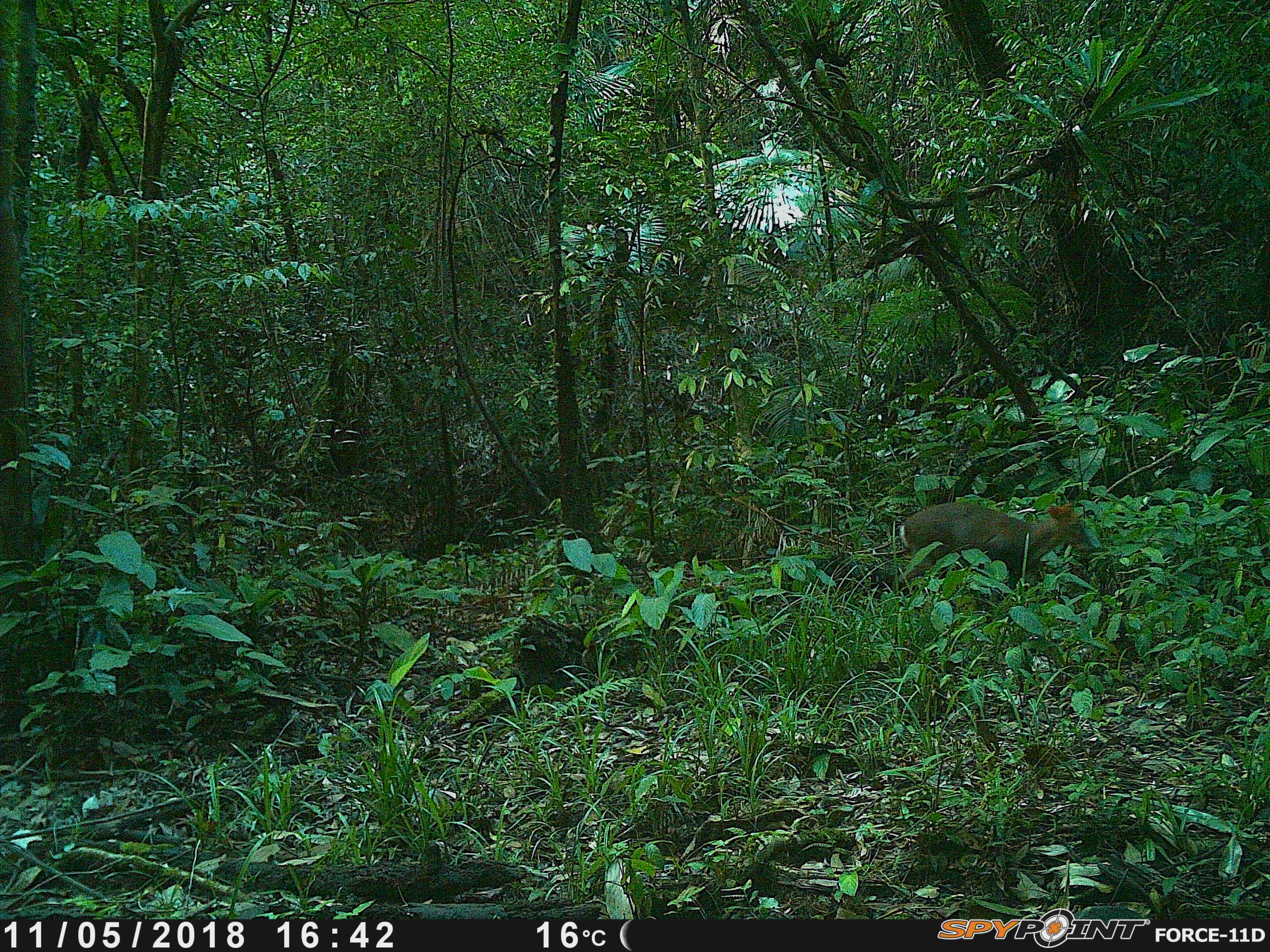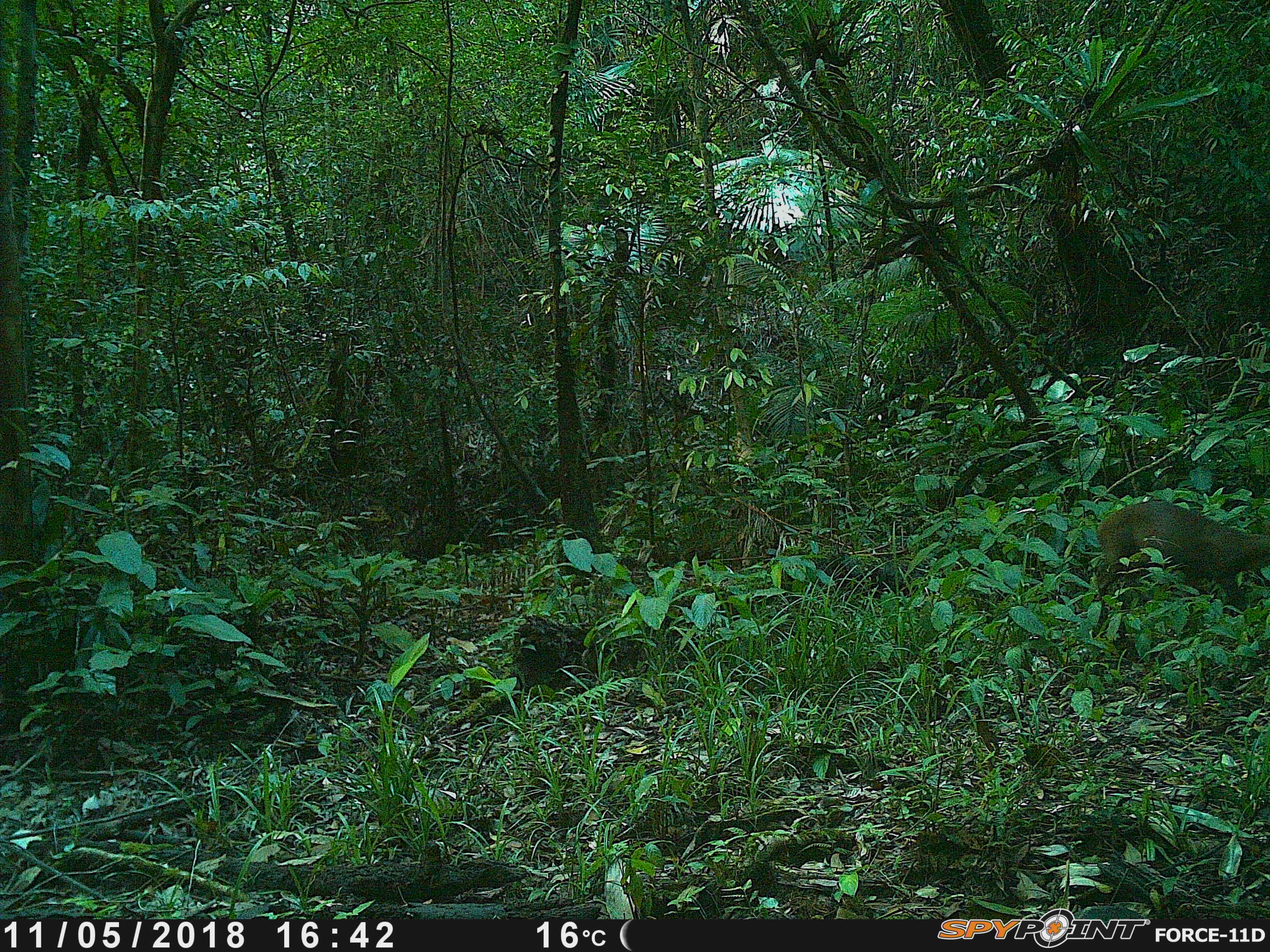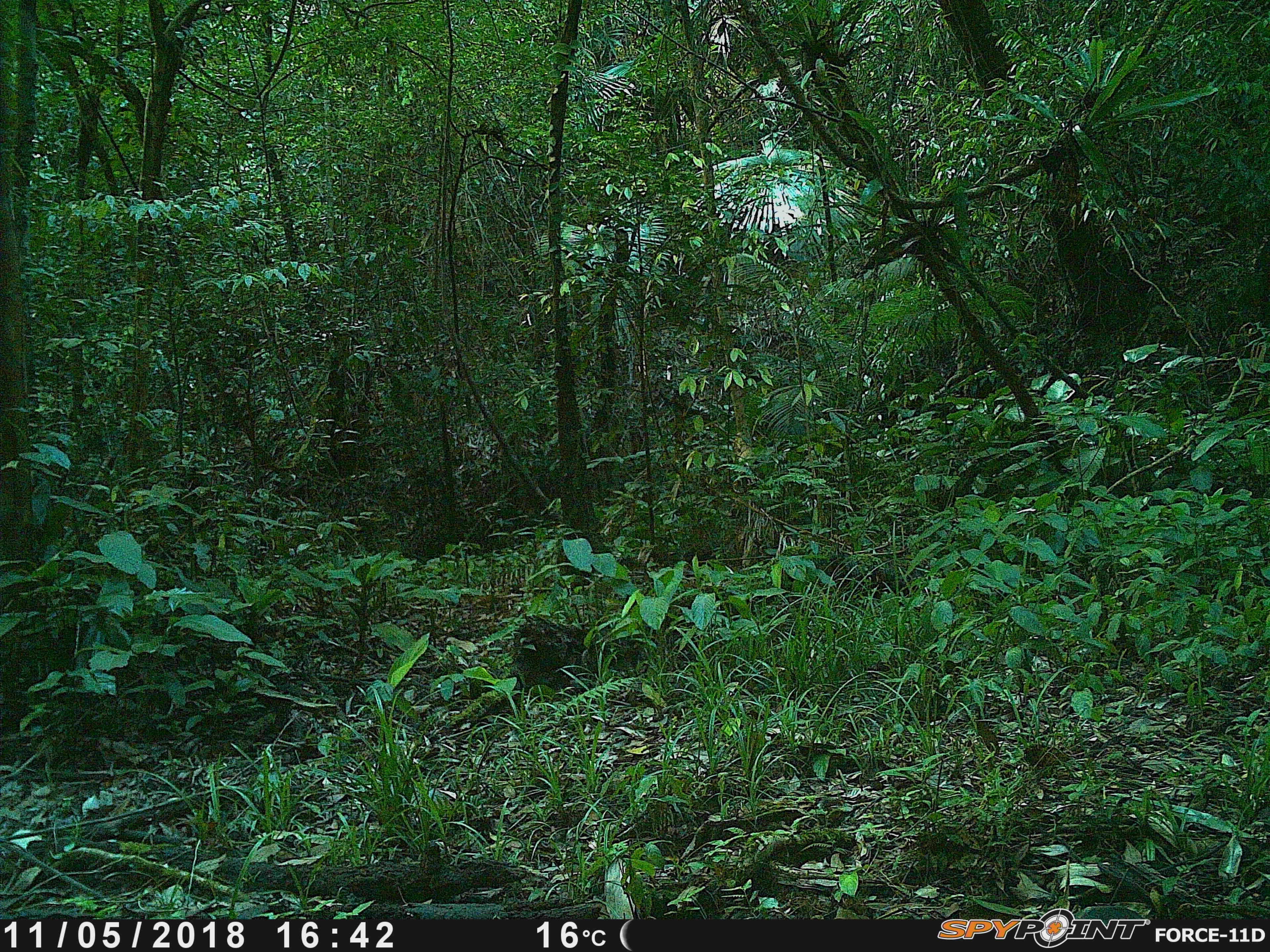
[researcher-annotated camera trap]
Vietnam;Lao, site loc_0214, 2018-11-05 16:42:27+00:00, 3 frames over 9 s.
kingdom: Animalia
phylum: Chordata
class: Mammalia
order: Artiodactyla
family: Cervidae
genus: Muntiacus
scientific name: Muntiacus rooseveltorum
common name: roosevelt's muntjac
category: roosevelts muntjac group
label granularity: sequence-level